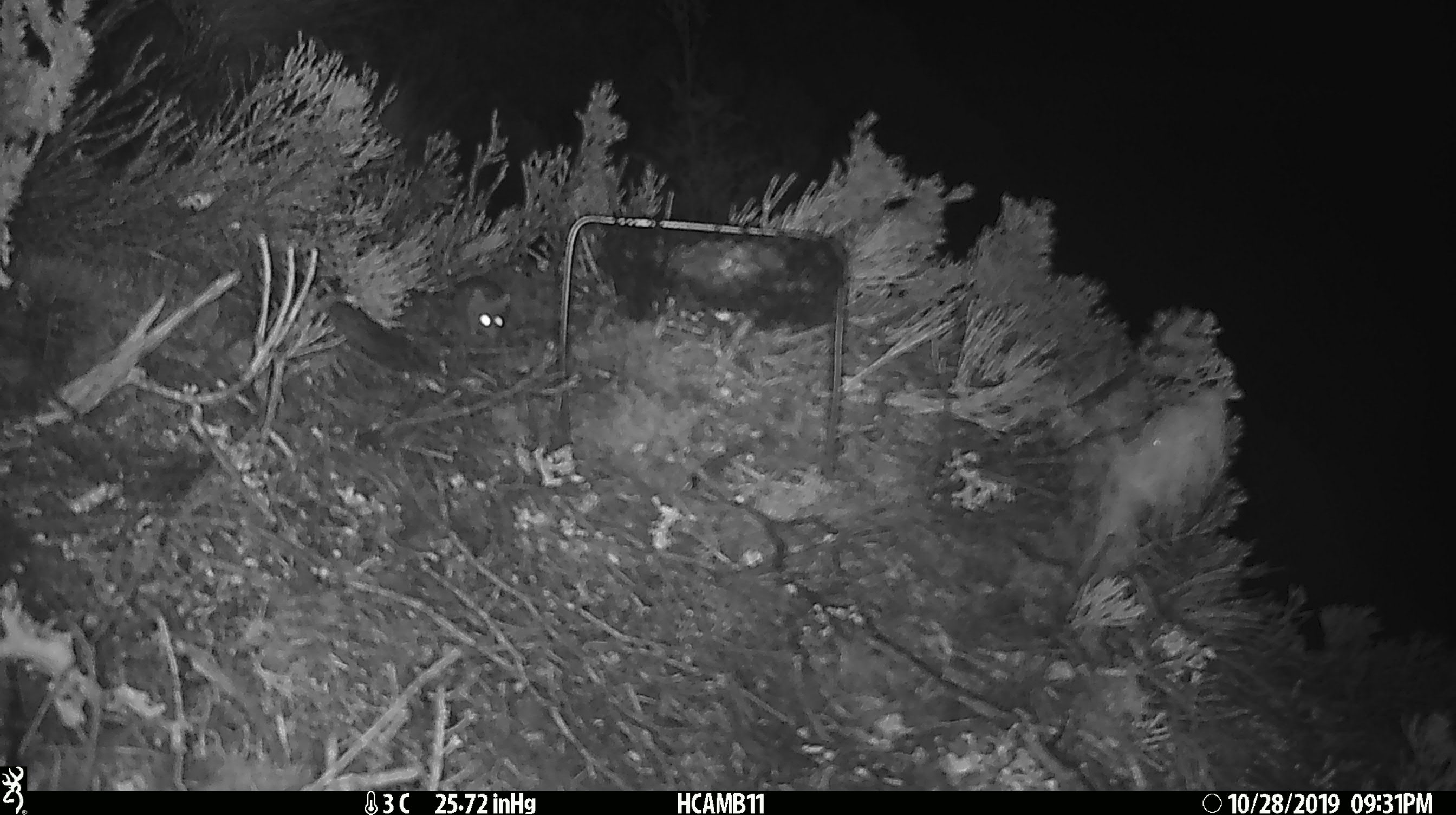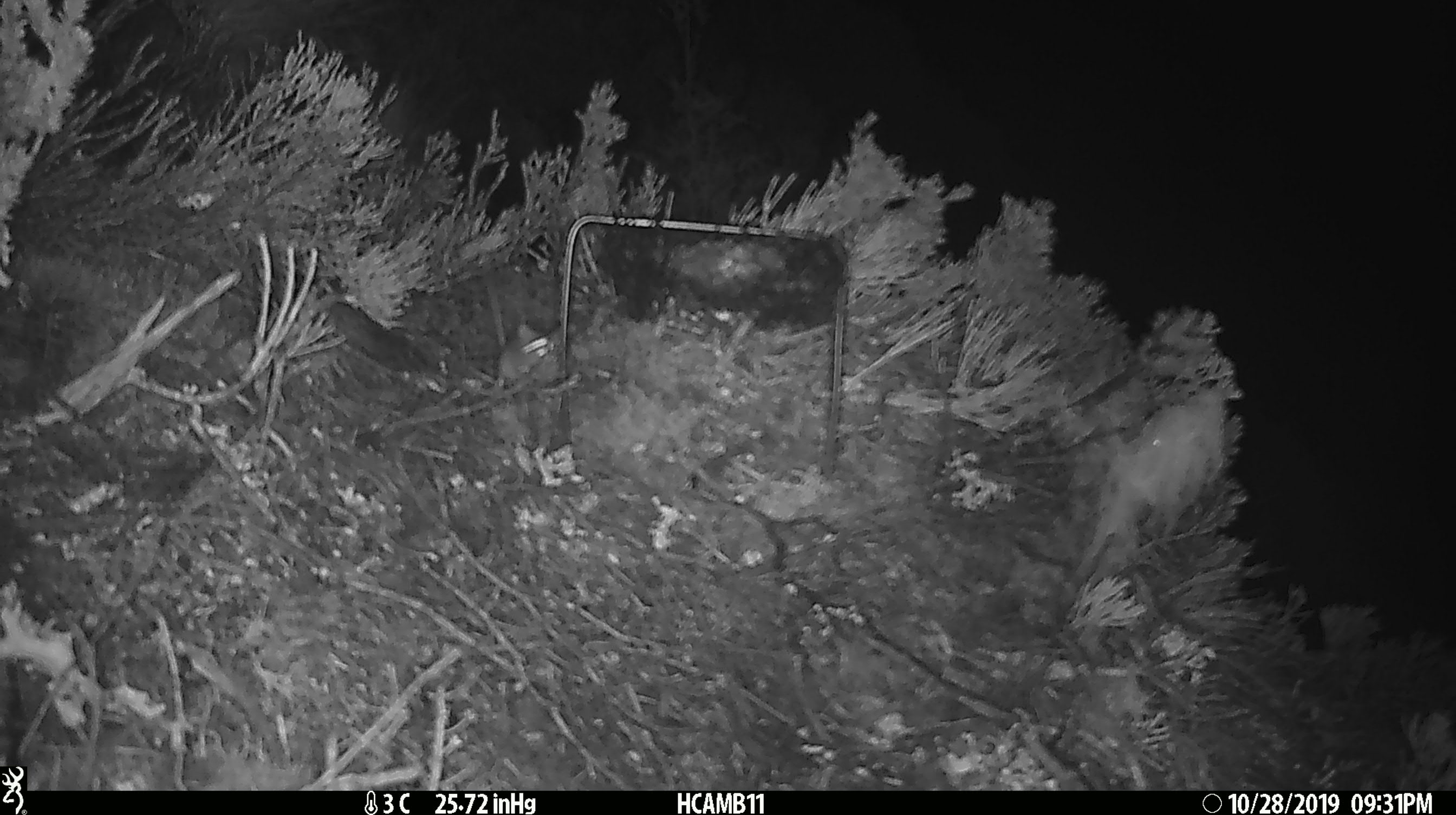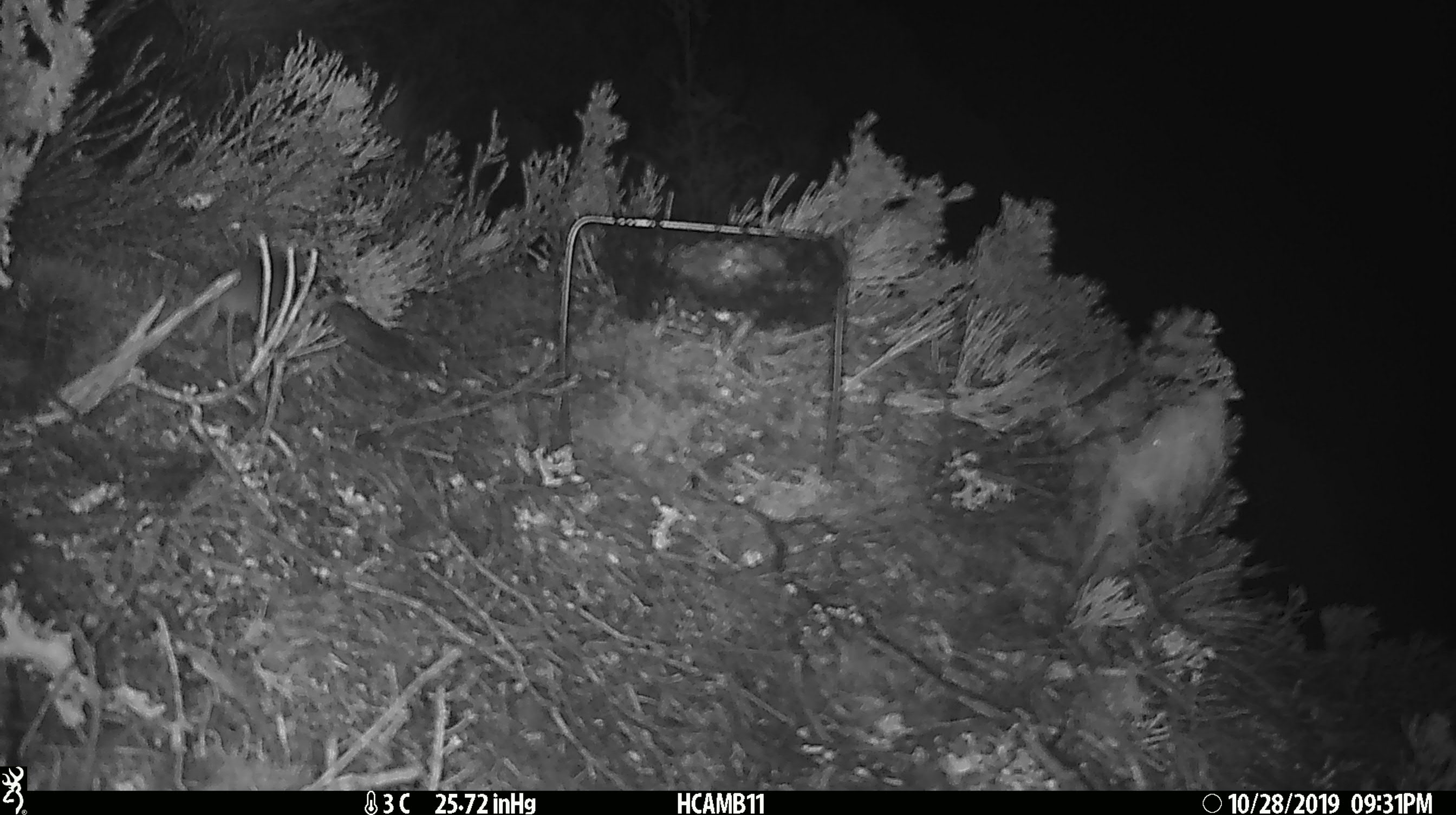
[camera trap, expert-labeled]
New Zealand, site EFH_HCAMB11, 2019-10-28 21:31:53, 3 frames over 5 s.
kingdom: Animalia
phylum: Chordata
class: Mammalia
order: Rodentia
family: Muridae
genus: Mus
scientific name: Mus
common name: mouse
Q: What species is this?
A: Mouse (Mus).